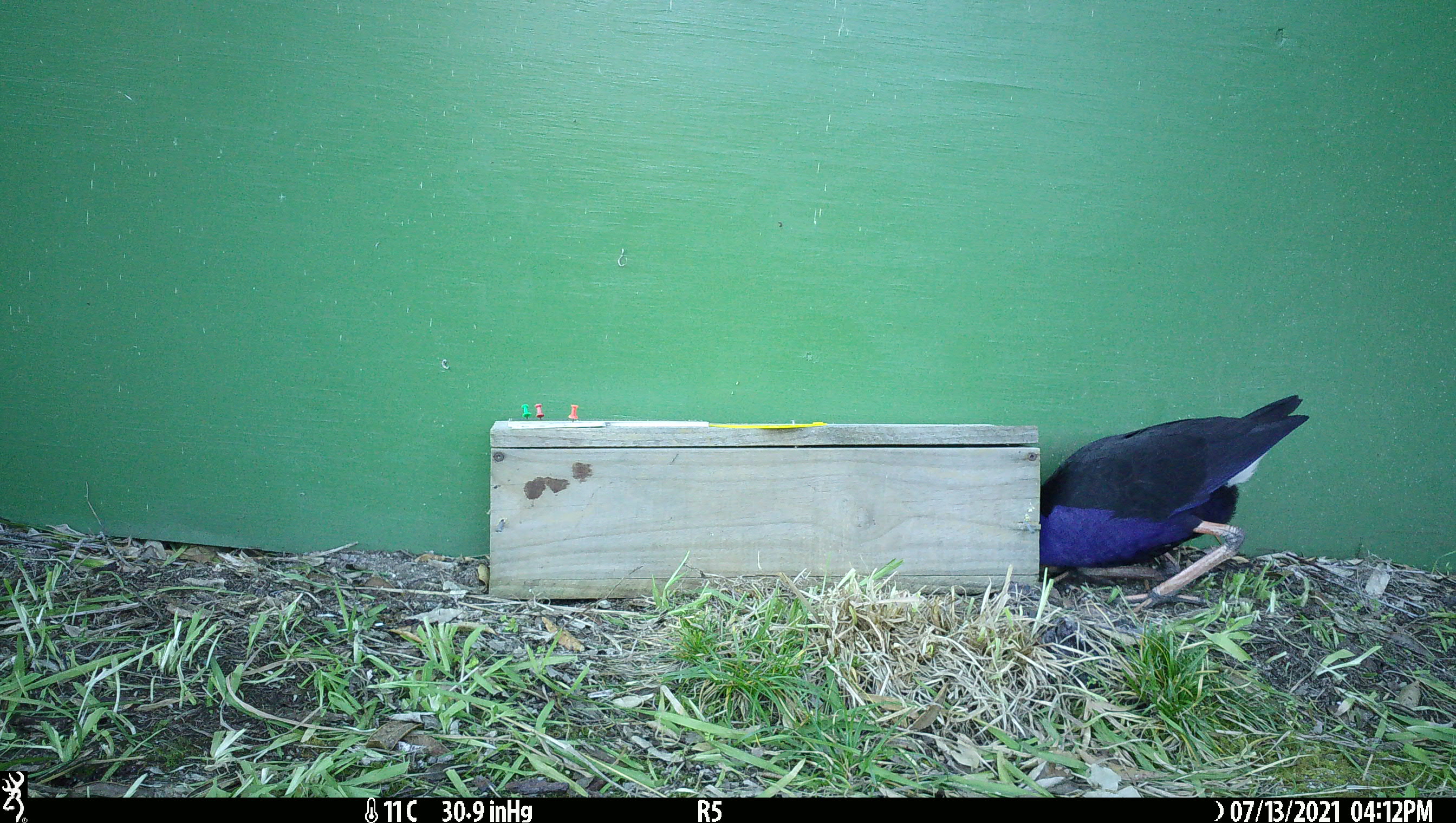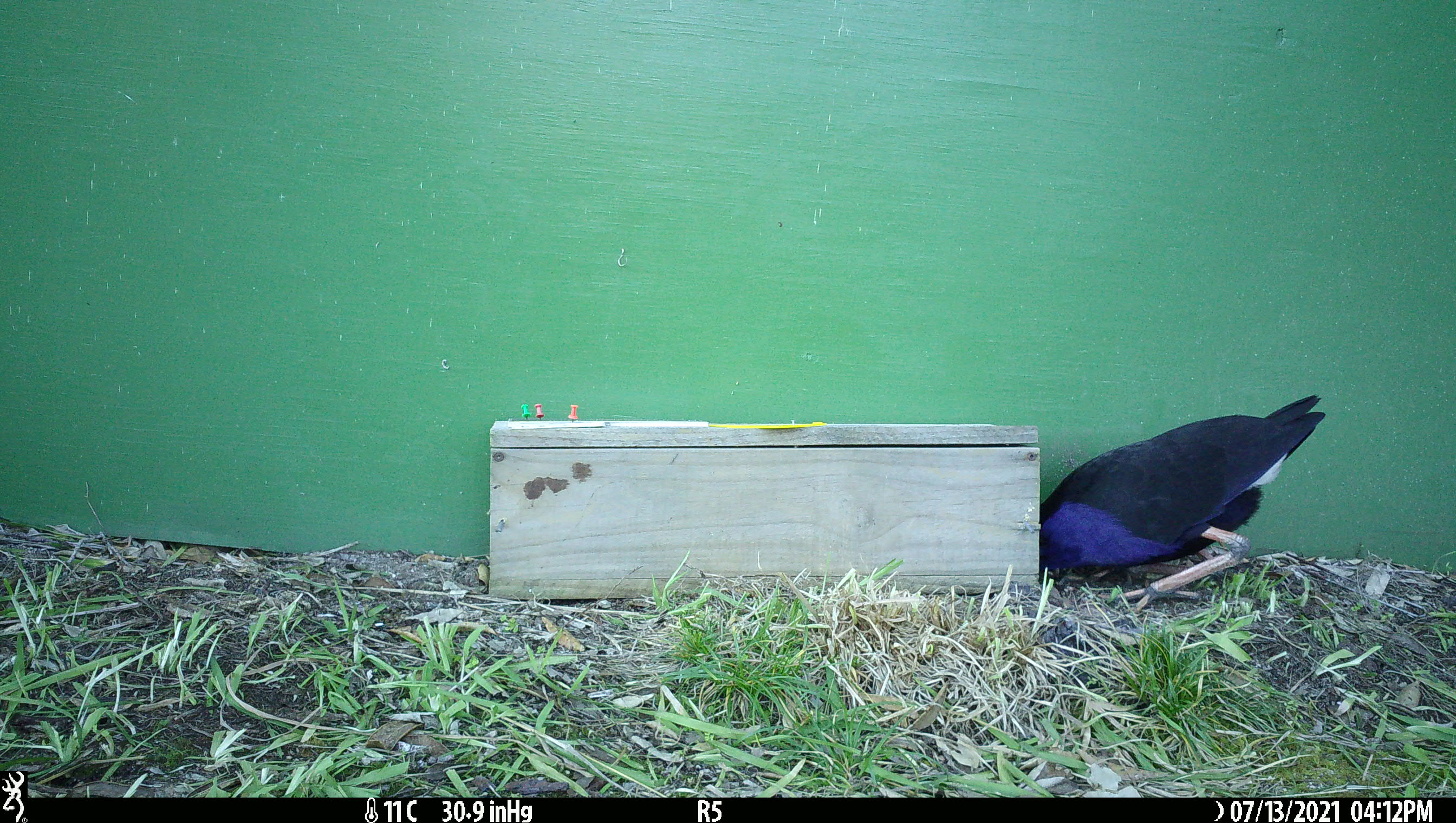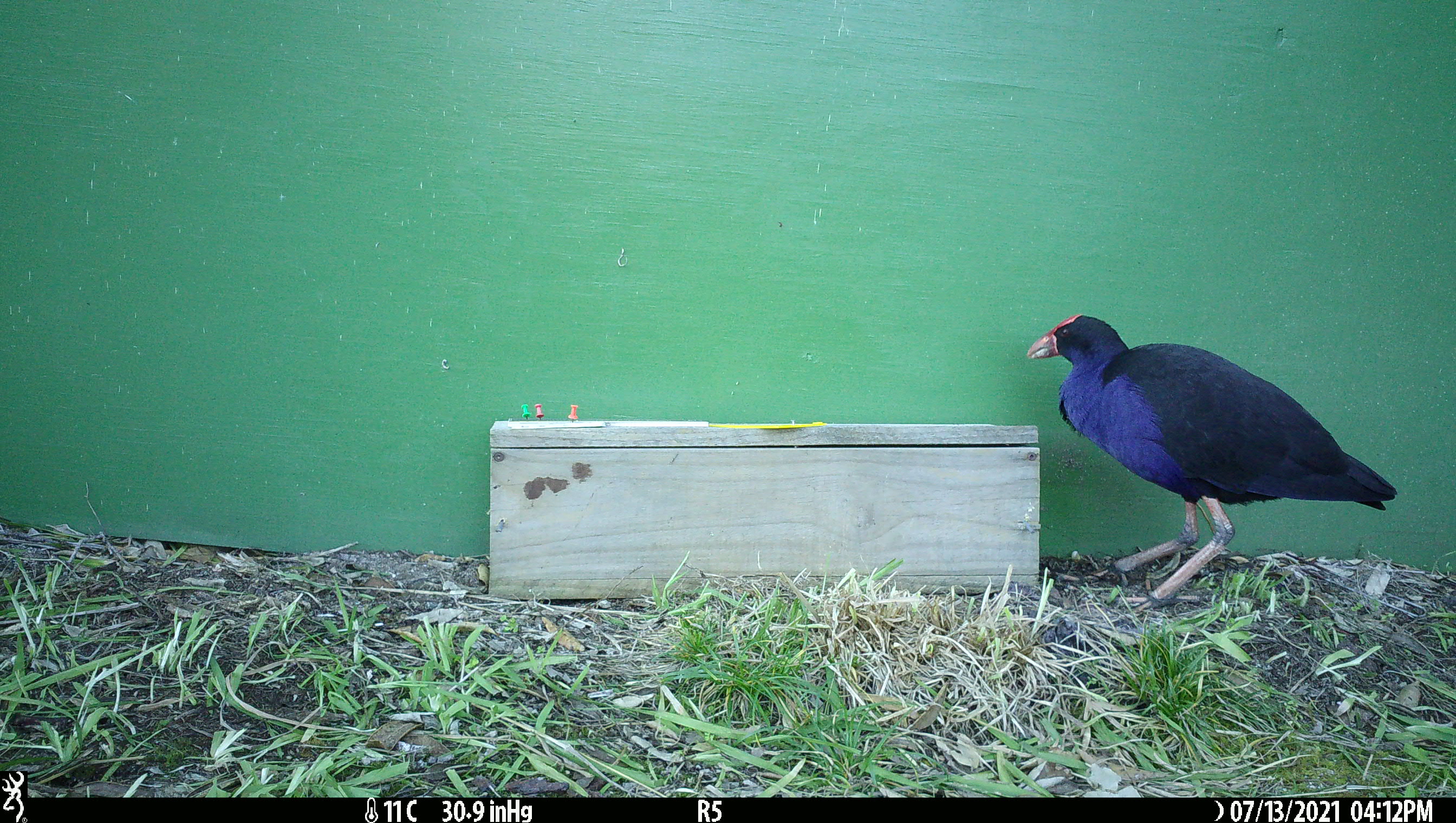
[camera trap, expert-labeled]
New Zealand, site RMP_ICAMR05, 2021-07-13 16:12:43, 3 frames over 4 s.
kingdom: Animalia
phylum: Chordata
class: Aves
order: Gruiformes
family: Rallidae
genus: Porphyrio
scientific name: Porphyrio melanotus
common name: australasian swamphen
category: pukeko